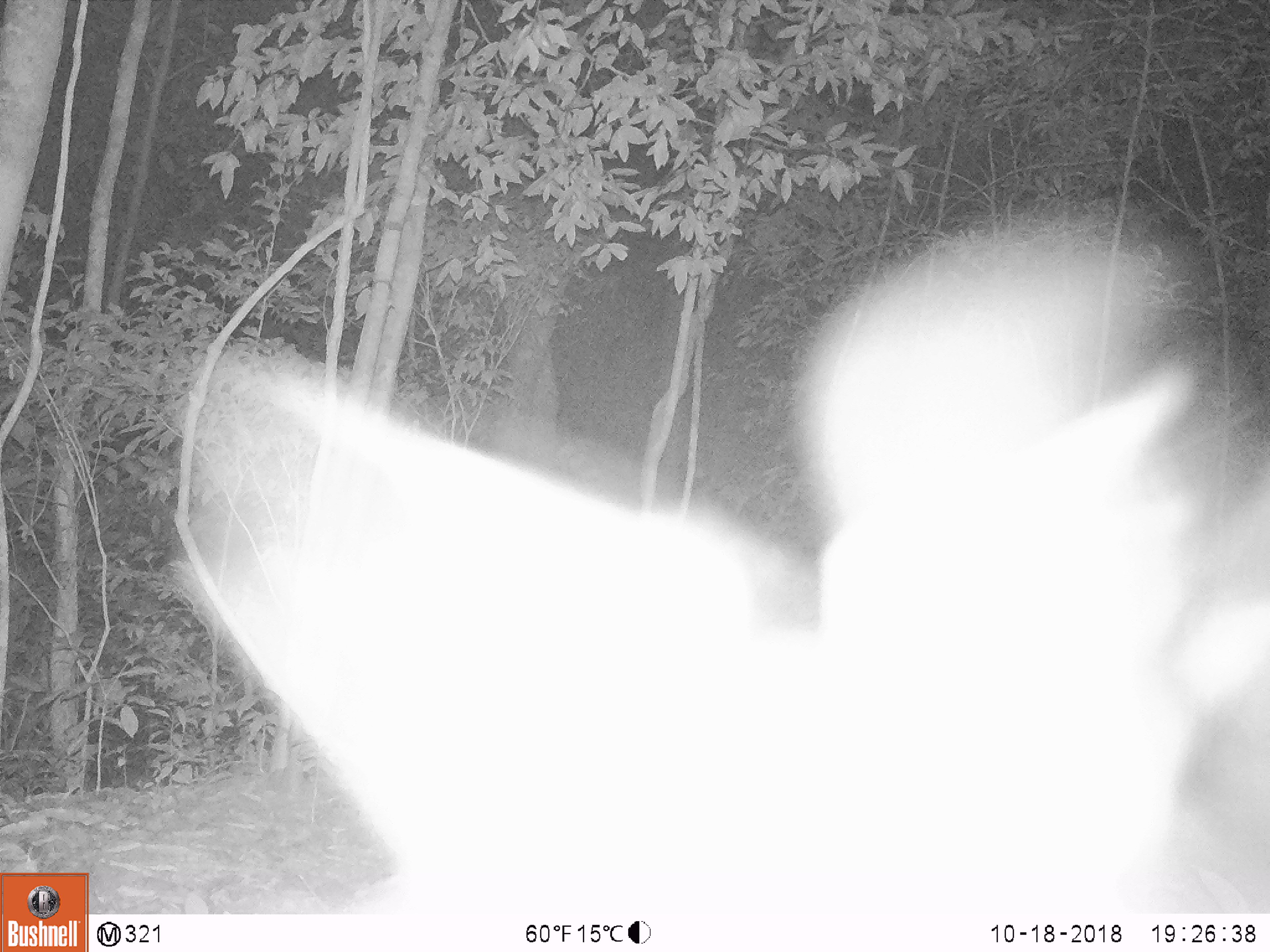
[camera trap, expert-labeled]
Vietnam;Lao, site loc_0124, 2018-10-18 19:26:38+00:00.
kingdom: Animalia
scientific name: Animalia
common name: animal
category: unidentified animal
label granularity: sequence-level